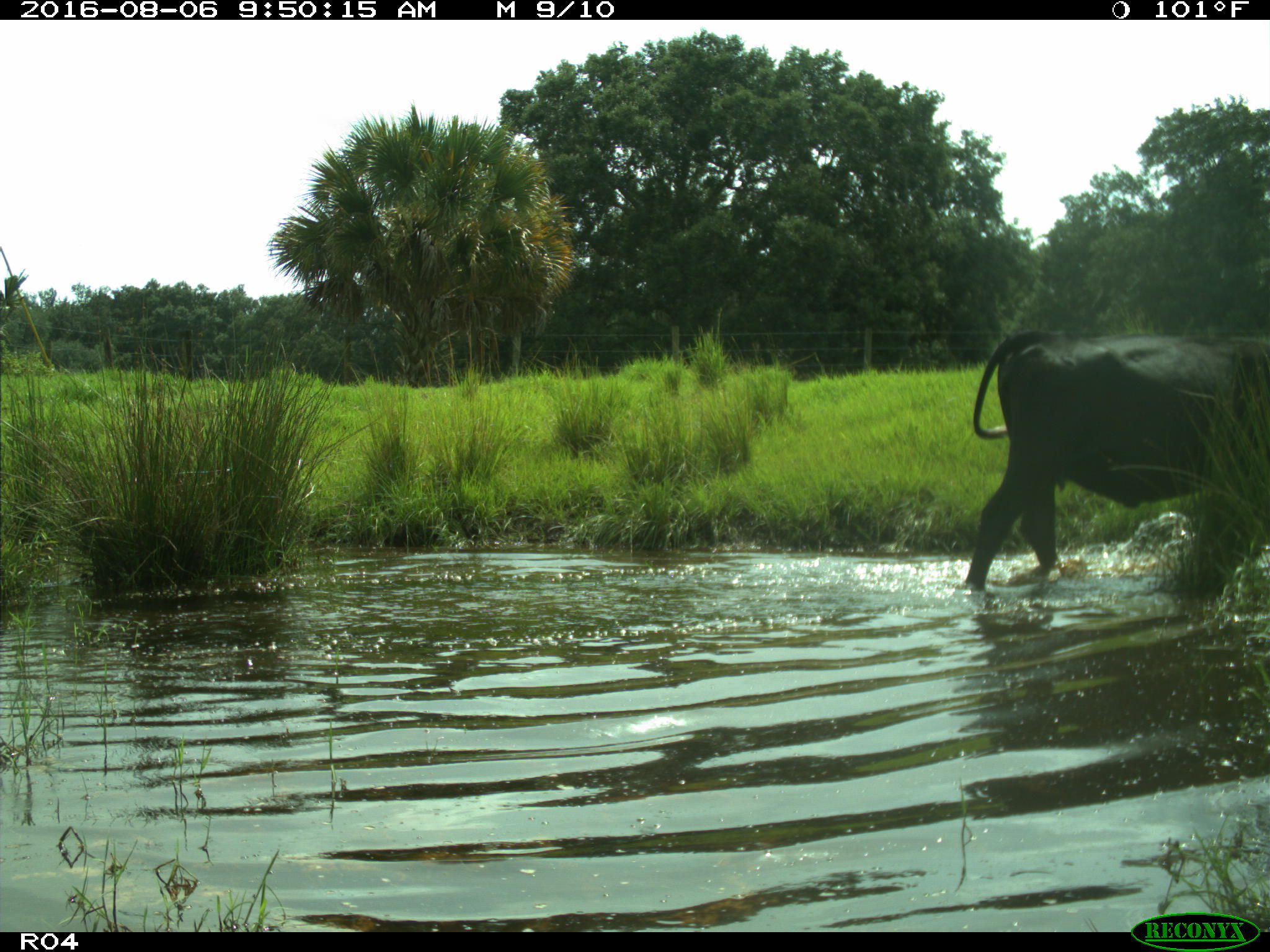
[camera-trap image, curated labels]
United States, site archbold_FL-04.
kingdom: Animalia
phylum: Chordata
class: Mammalia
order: Artiodactyla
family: Bovidae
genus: Bos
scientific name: Bos taurus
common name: domestic cow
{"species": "Bos taurus (domestic cow)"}